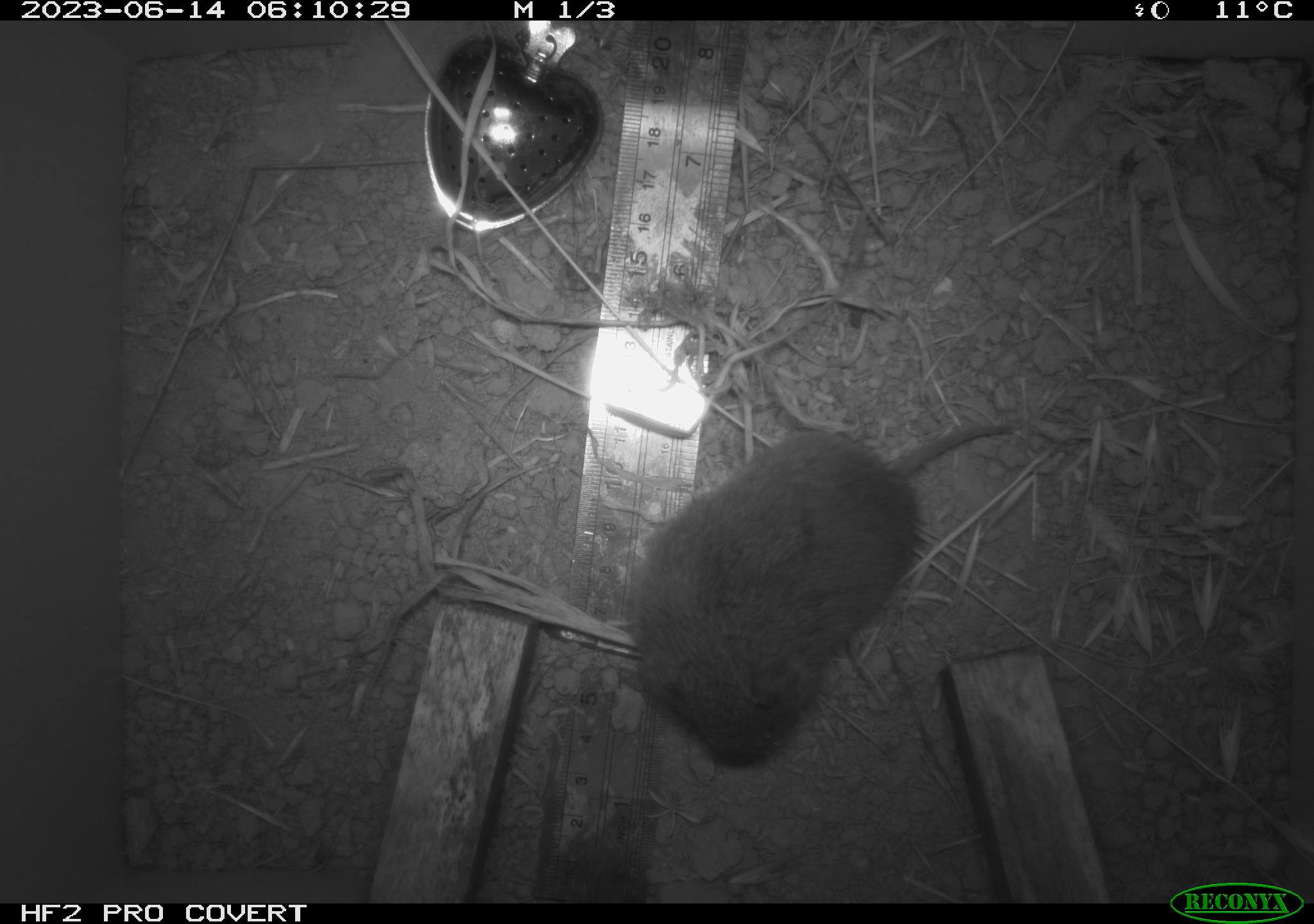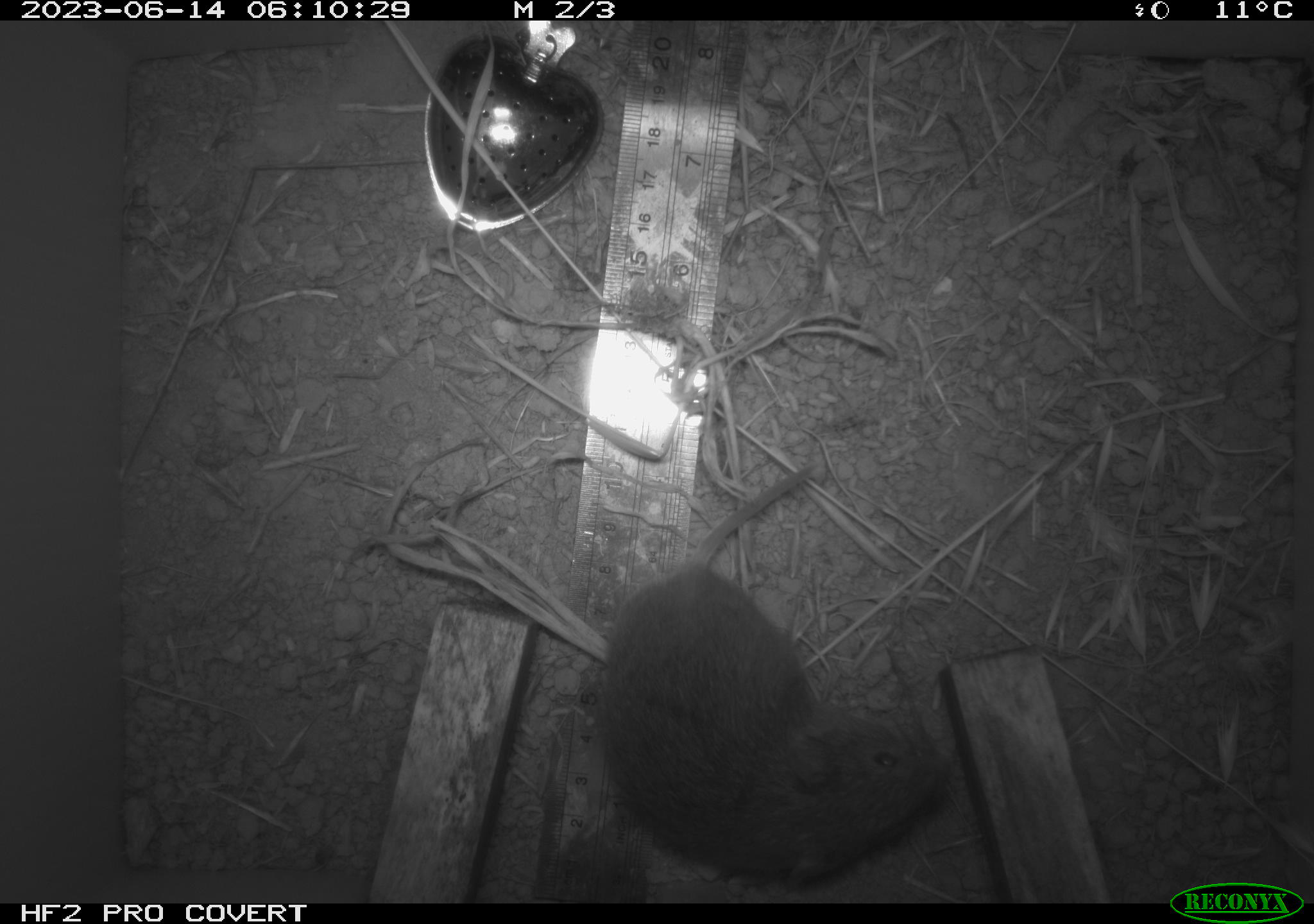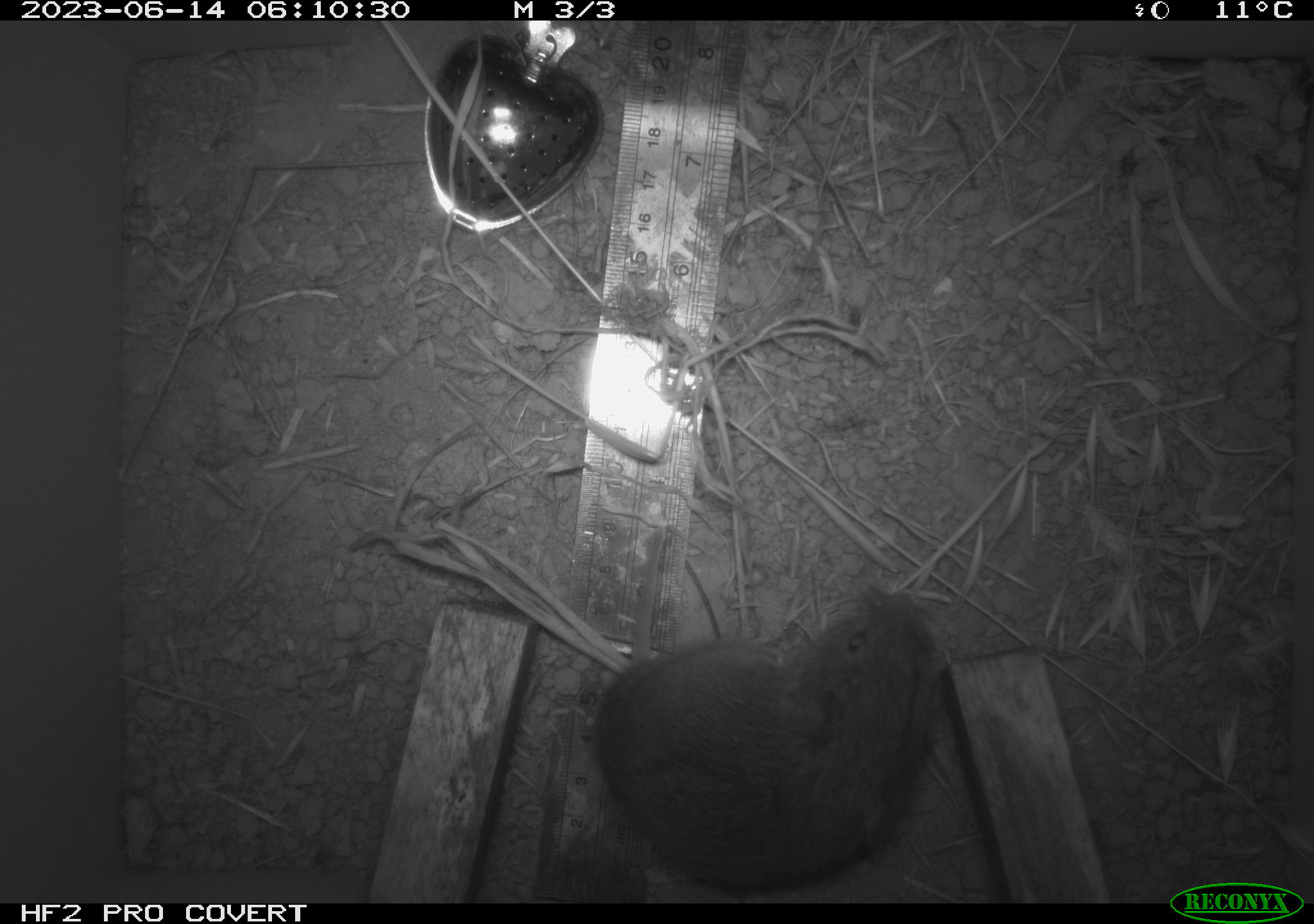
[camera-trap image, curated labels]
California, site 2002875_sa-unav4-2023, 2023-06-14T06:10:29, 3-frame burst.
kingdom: Animalia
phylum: Chordata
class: Mammalia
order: Rodentia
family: Cricetidae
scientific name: Arvicolinae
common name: voles, lemmings, and muskrats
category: arvicolinae subfamily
Arvicolinae subfamily (voles, lemmings, and muskrats) (Arvicolinae).